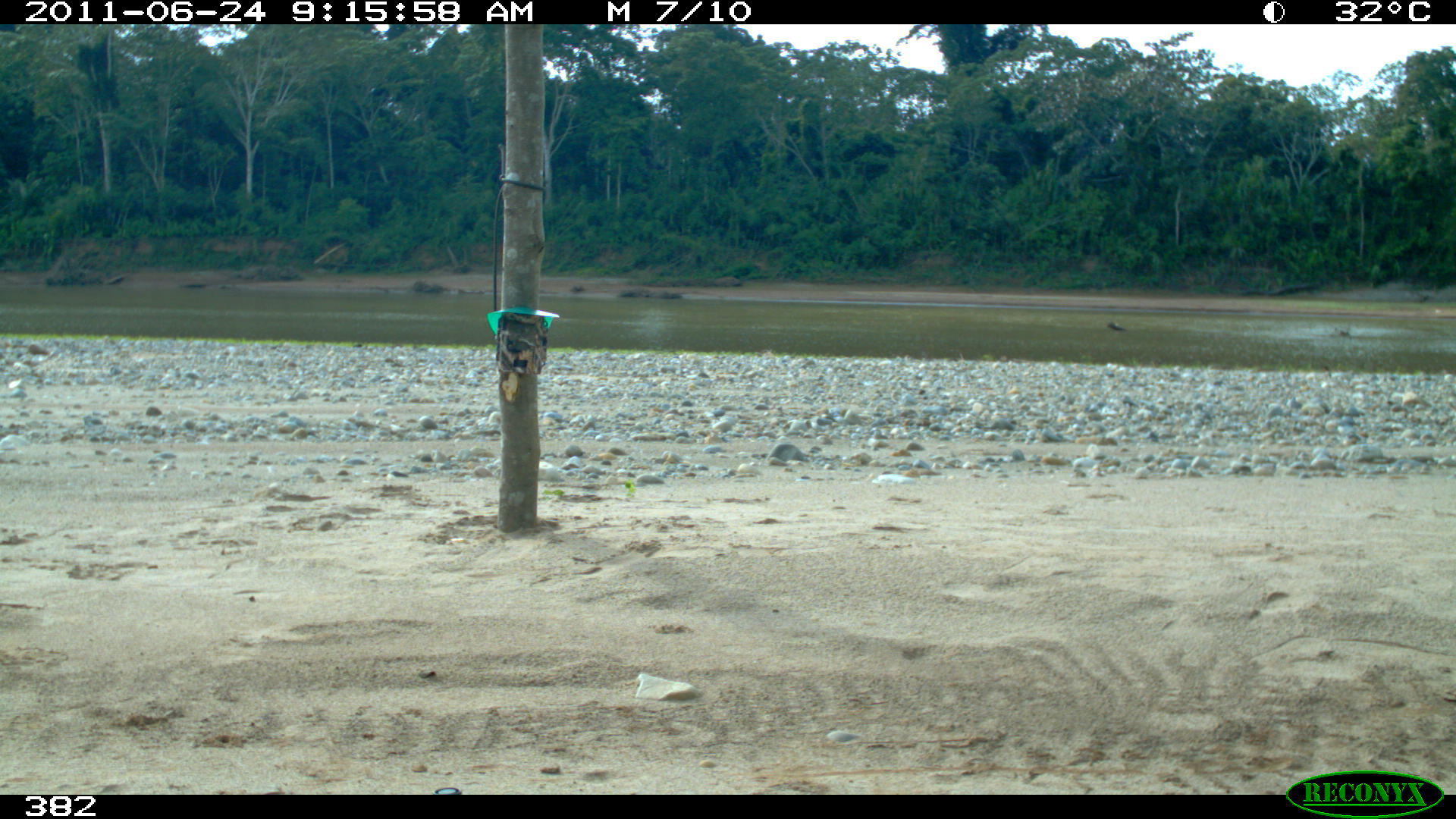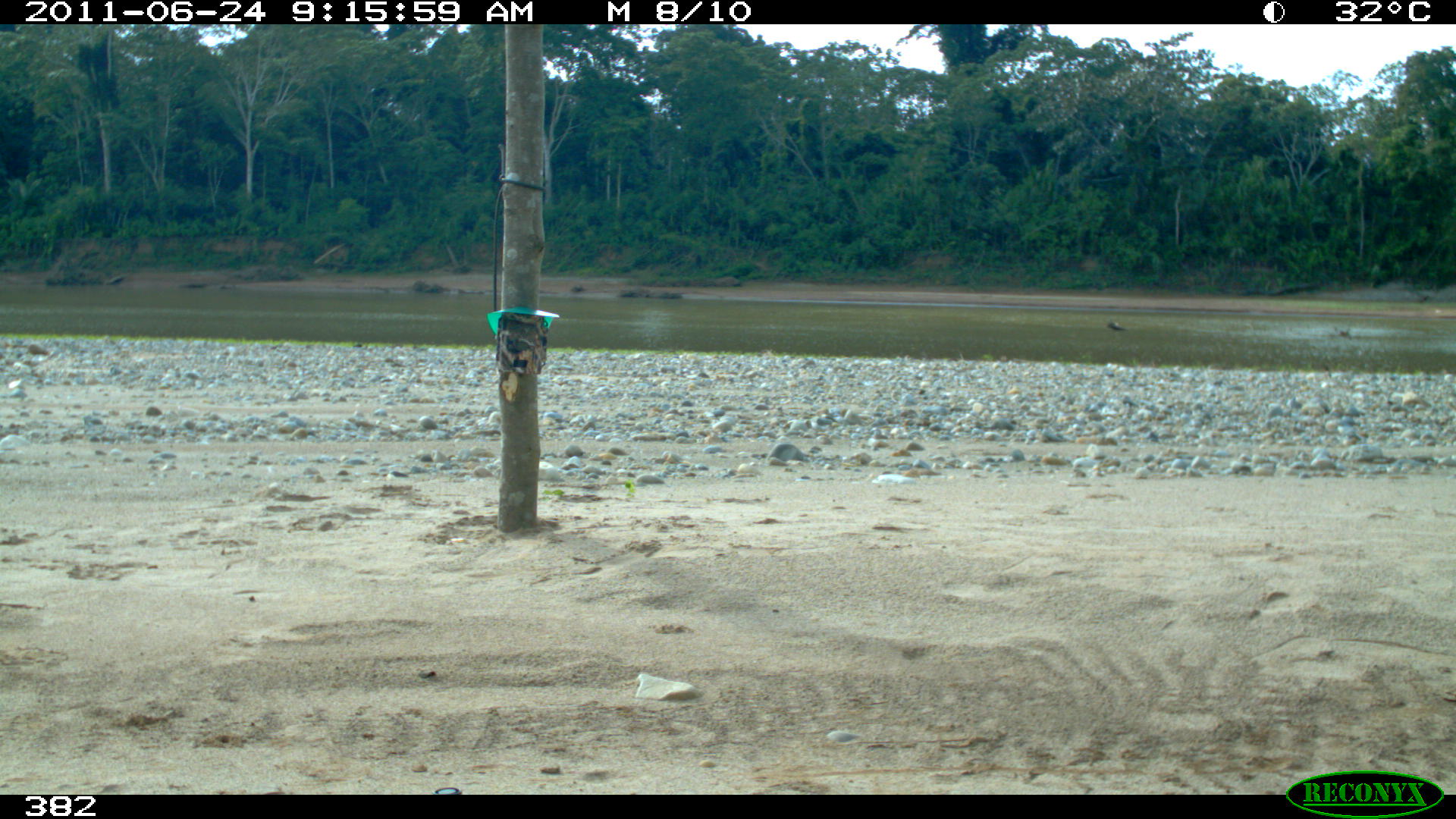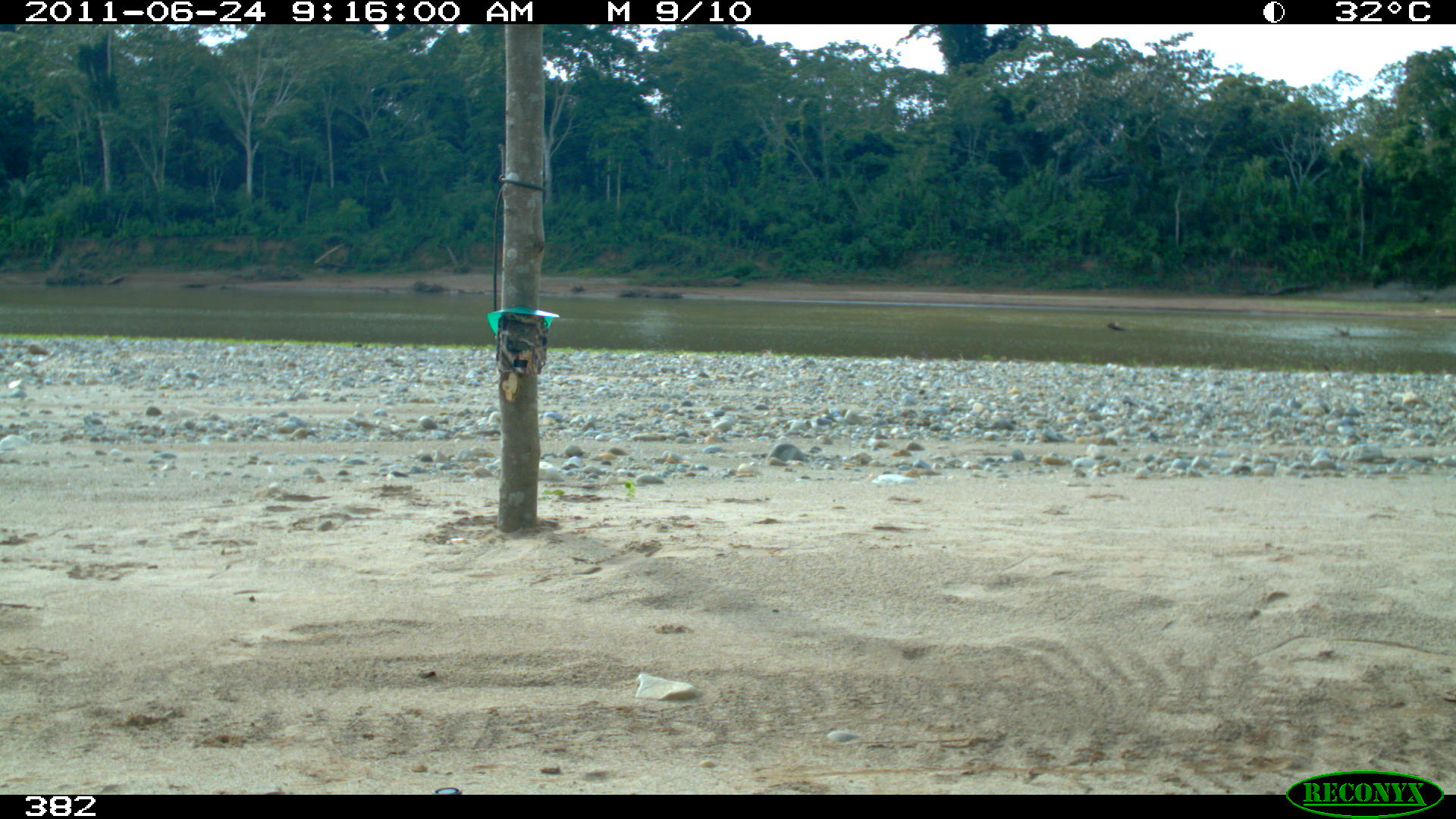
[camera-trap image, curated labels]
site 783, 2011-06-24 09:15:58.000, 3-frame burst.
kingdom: Animalia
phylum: Chordata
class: Aves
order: Cathartiformes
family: Cathartidae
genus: Coragyps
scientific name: Coragyps atratus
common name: black vulture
Coragyps atratus (black vulture).